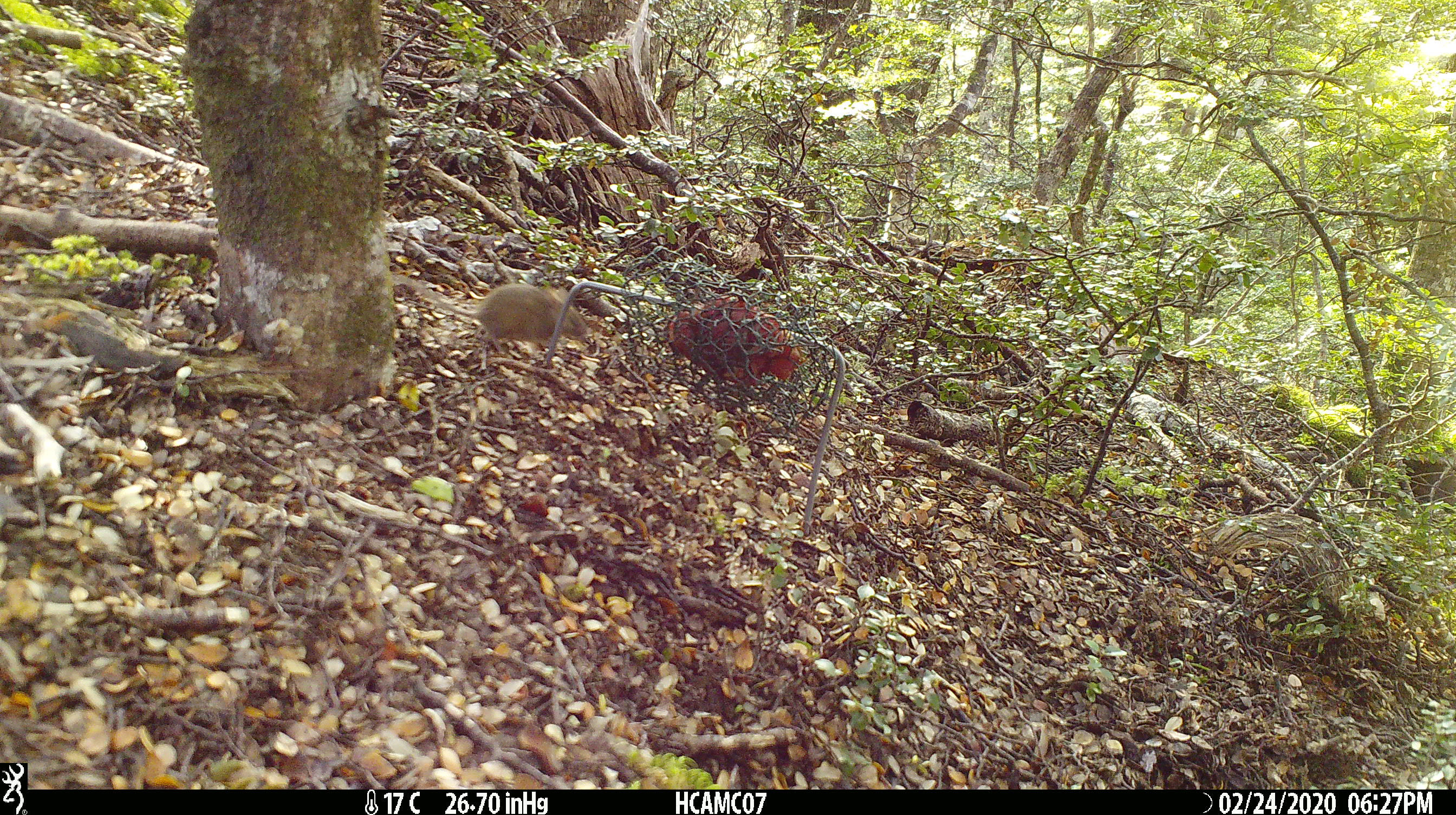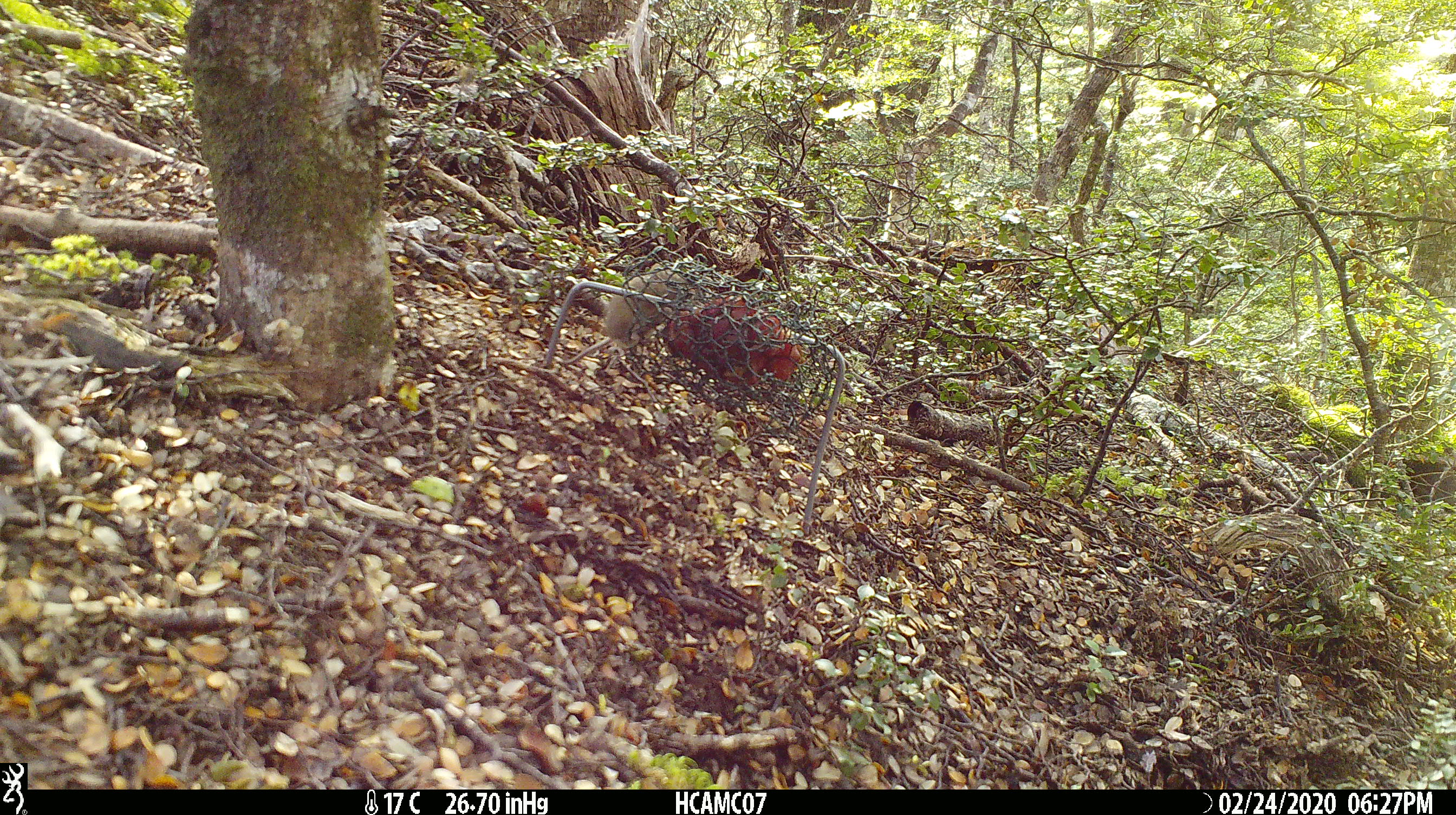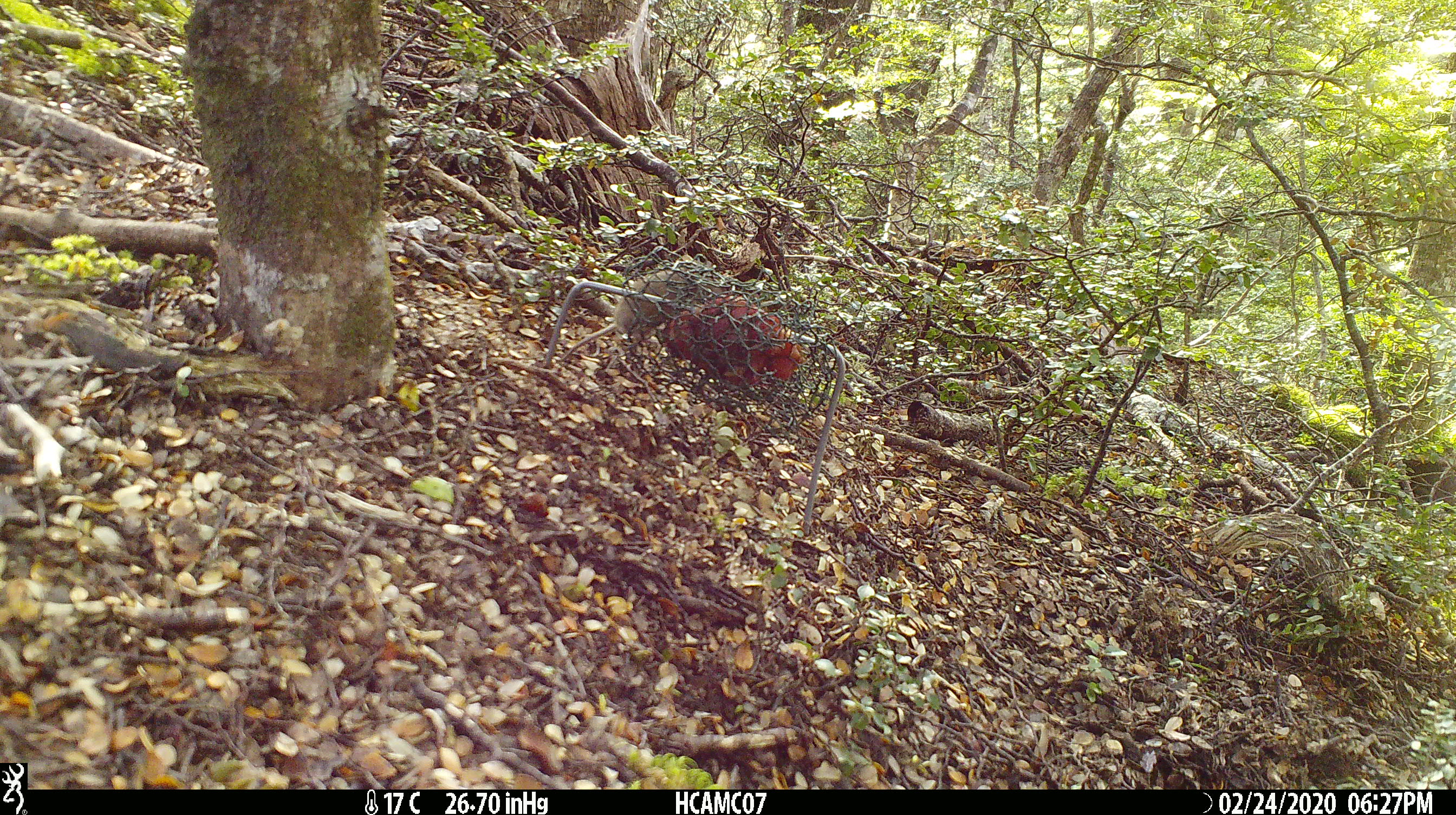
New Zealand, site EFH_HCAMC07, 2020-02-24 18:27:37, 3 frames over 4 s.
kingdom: Animalia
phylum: Chordata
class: Mammalia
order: Rodentia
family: Muridae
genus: Mus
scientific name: Mus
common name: mouse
Mouse (Mus).